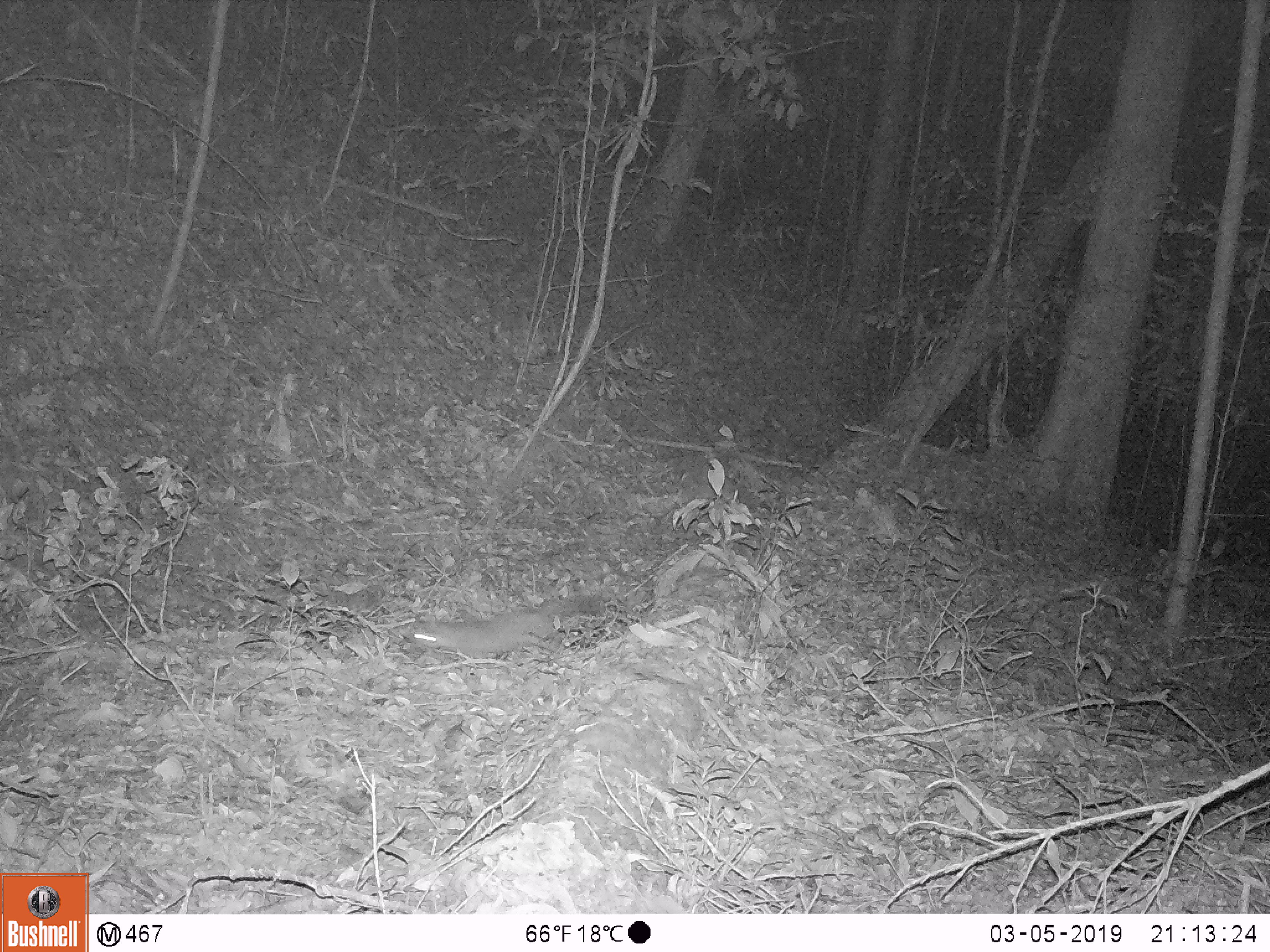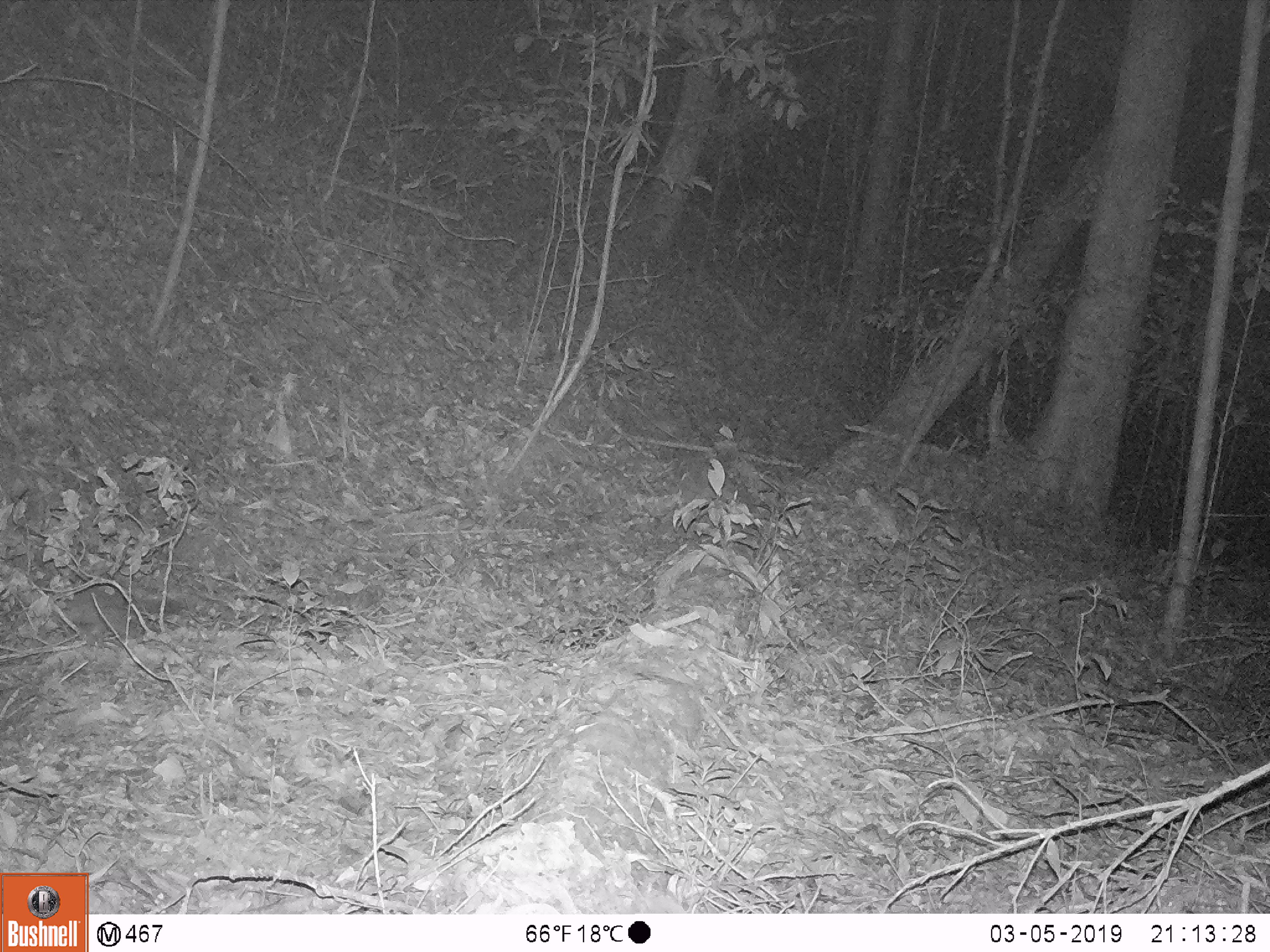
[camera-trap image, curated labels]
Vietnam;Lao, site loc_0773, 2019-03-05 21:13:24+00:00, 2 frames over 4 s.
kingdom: Animalia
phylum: Chordata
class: Mammalia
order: Carnivora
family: Mustelidae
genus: Melogale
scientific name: Melogale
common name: ferret badger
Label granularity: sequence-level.